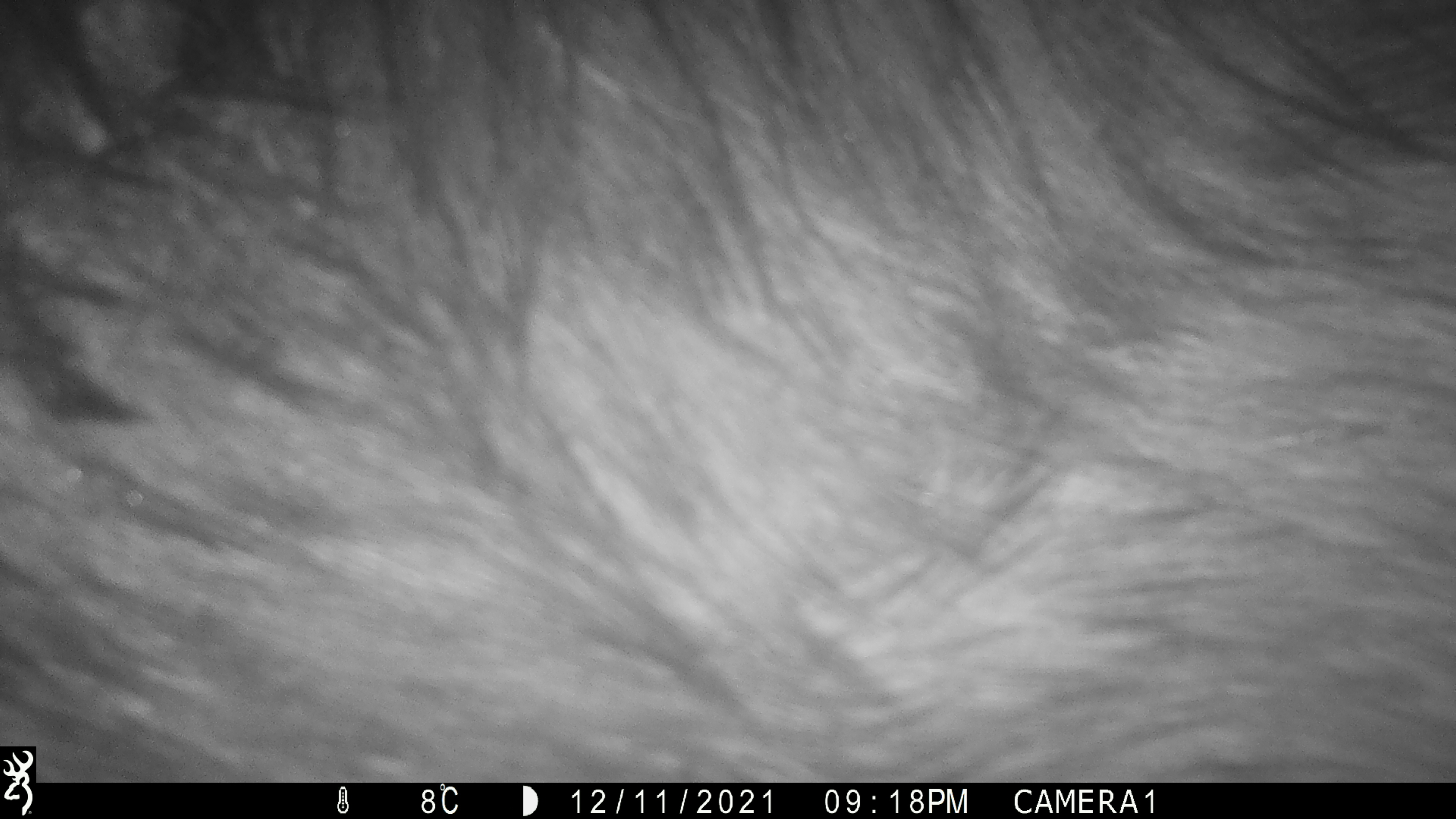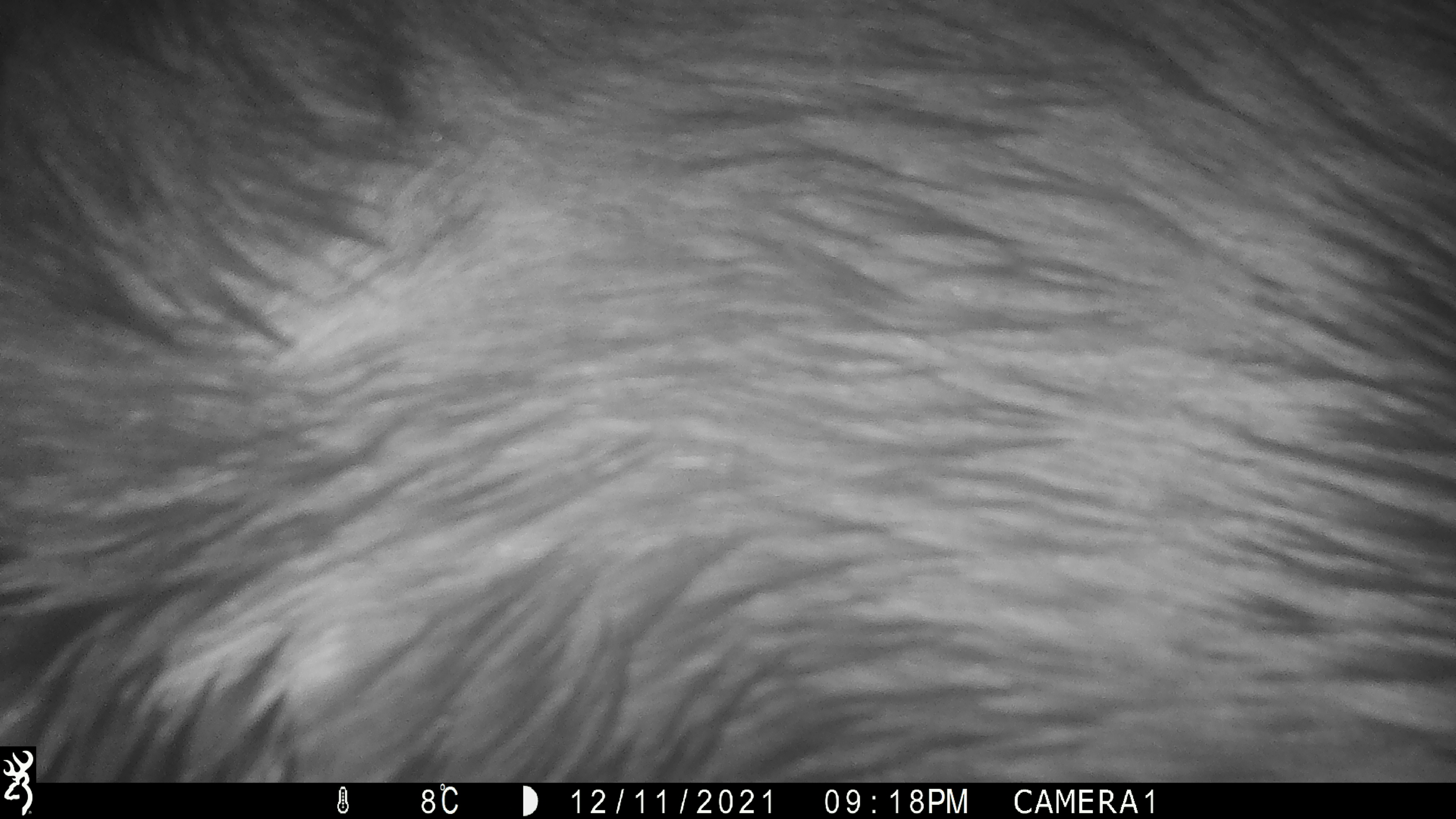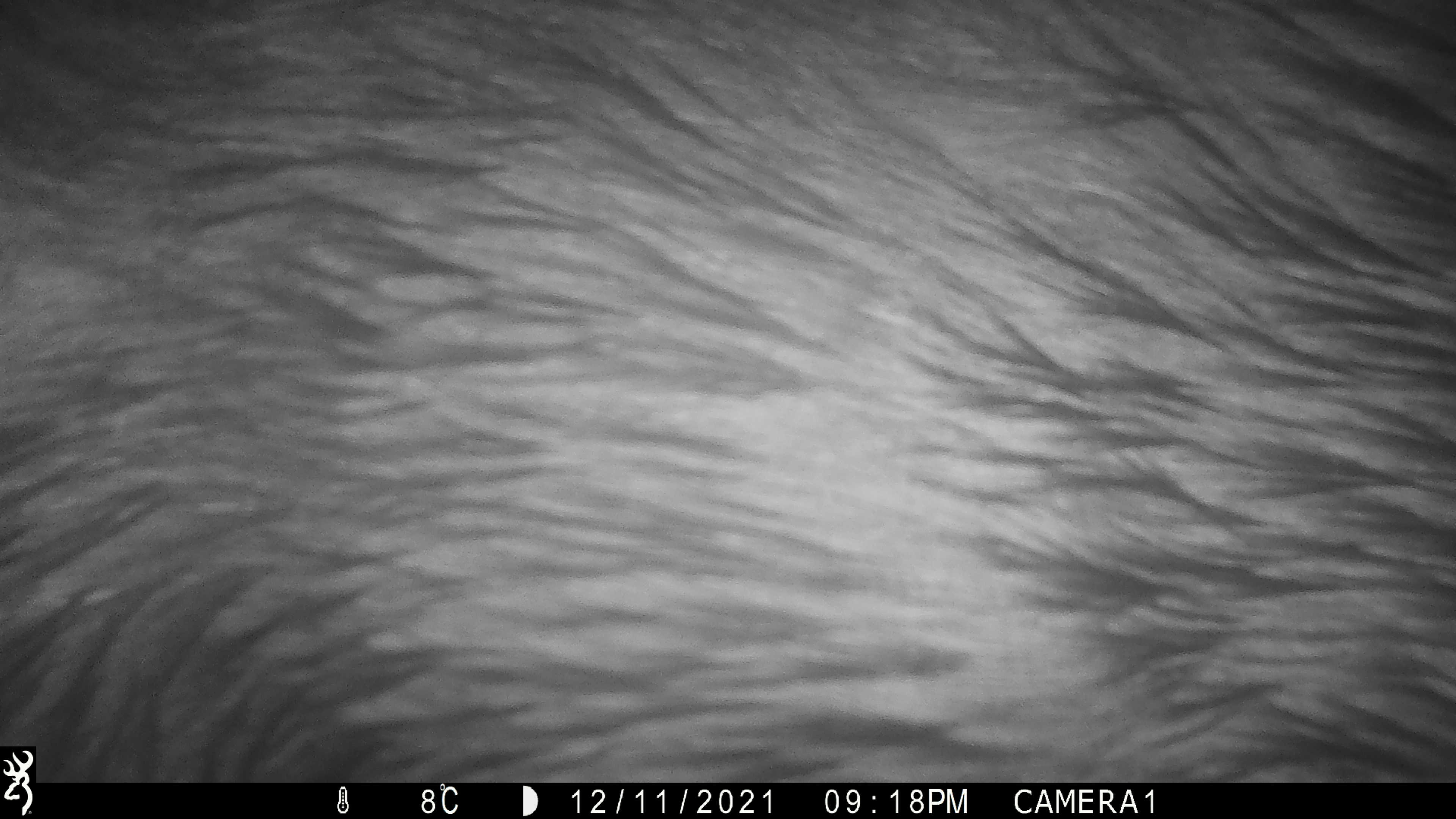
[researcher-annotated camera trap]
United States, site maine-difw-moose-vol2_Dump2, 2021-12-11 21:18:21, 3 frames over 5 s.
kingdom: Animalia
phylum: Chordata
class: Mammalia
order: Artiodactyla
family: Cervidae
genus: Alces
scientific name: Alces alces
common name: moose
Moose (Alces alces).